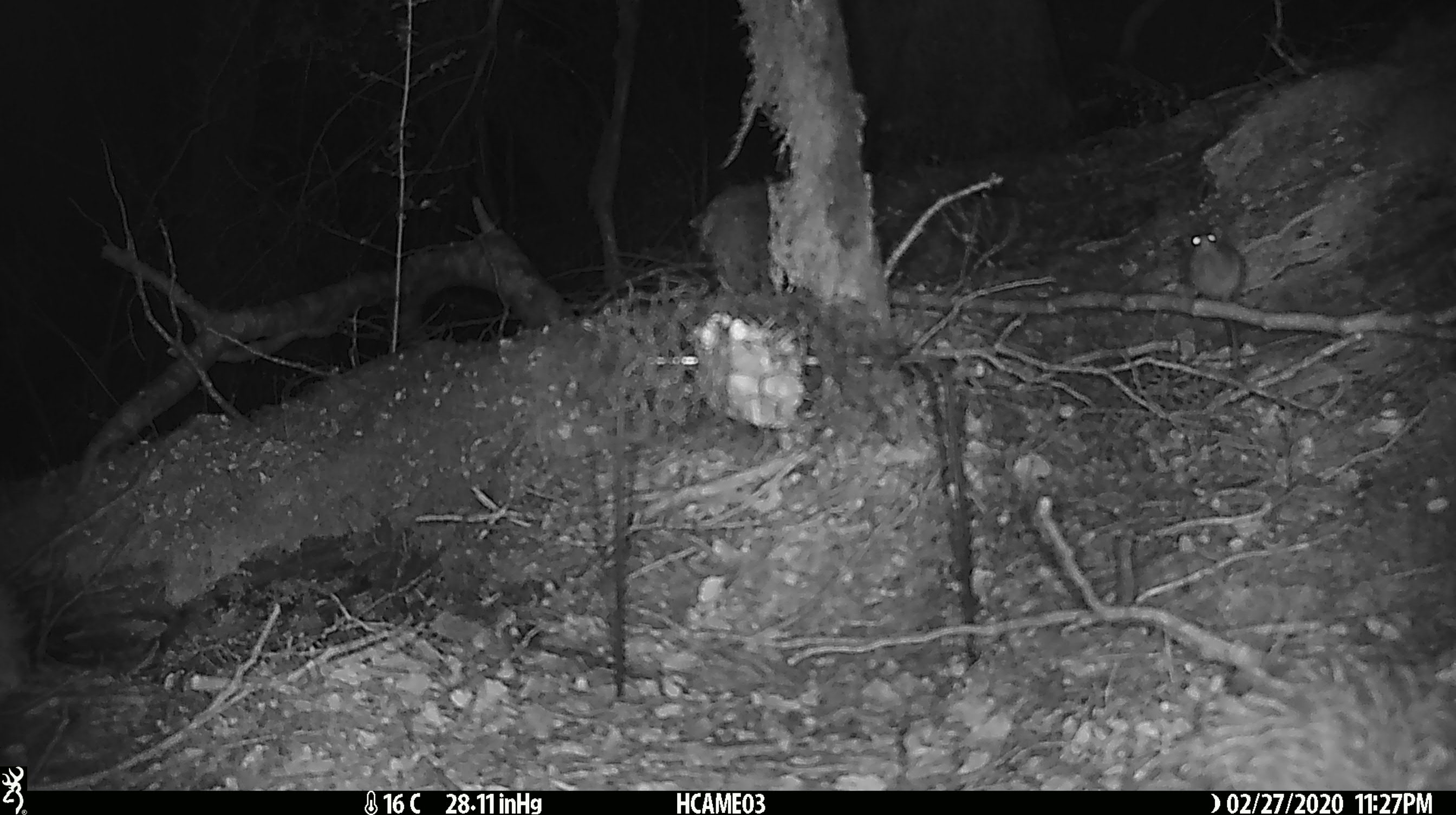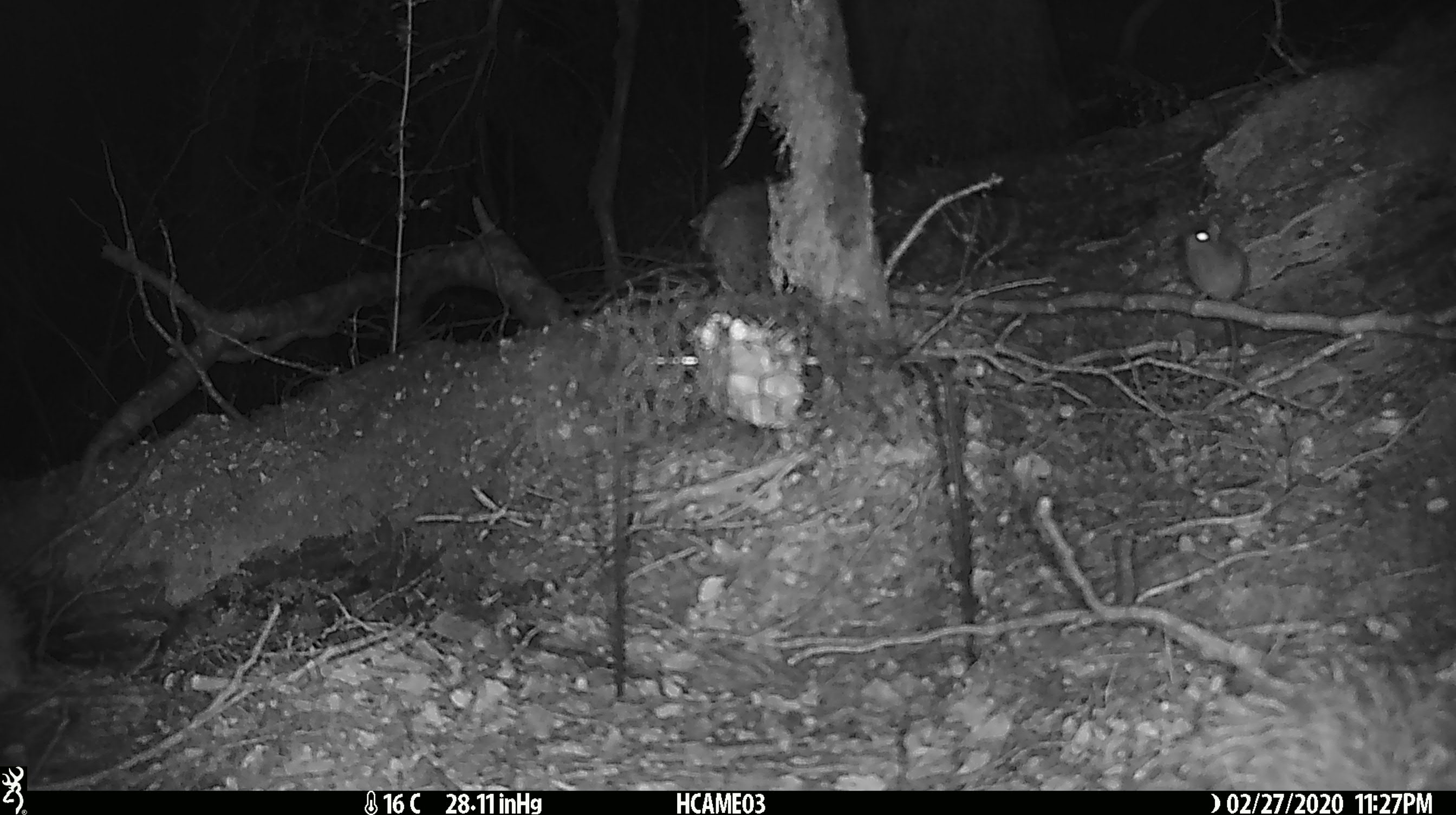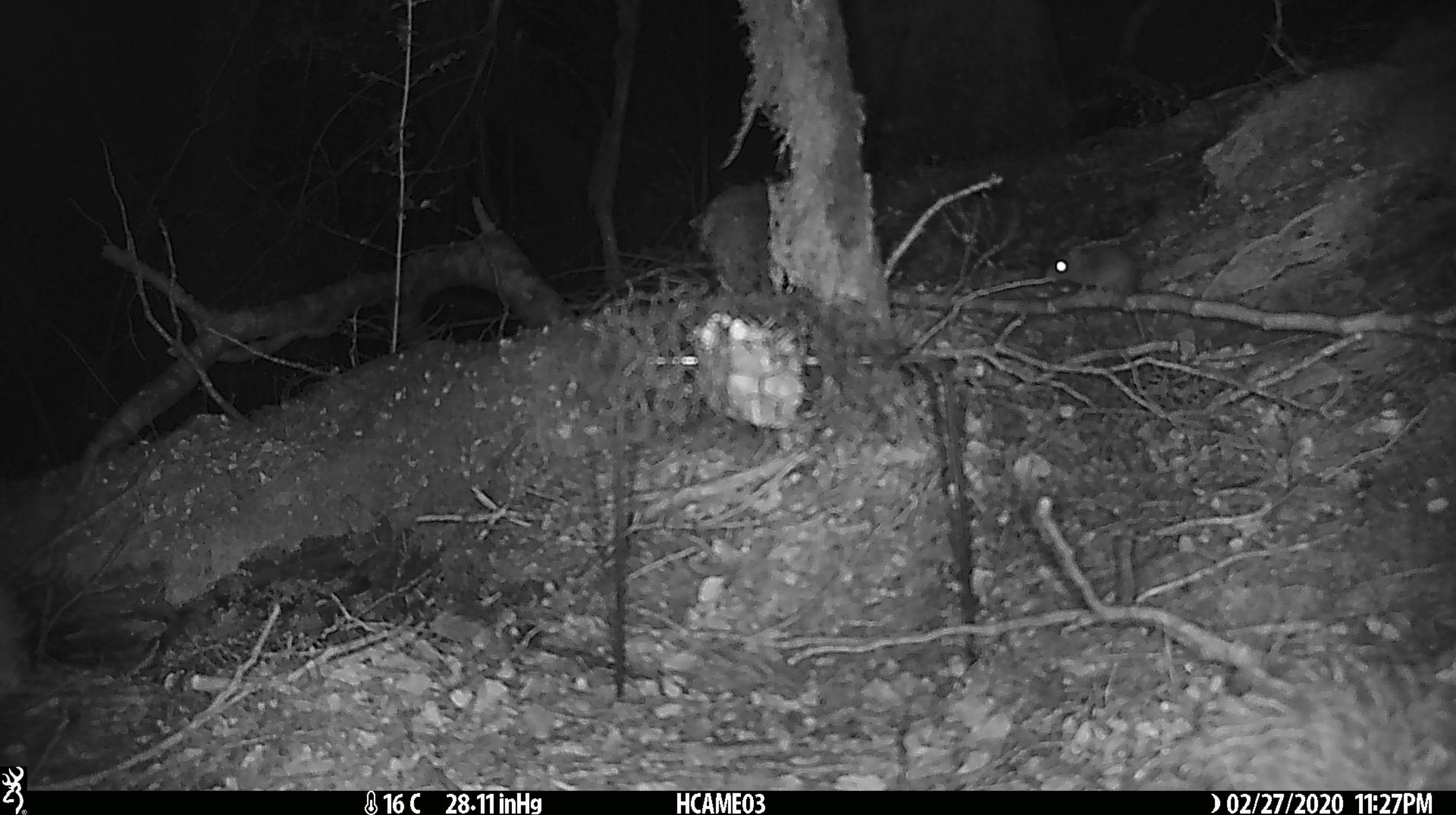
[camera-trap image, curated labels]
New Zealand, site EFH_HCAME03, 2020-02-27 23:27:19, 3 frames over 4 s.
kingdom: Animalia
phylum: Chordata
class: Mammalia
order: Rodentia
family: Muridae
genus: Mus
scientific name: Mus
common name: mouse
Mouse (Mus).